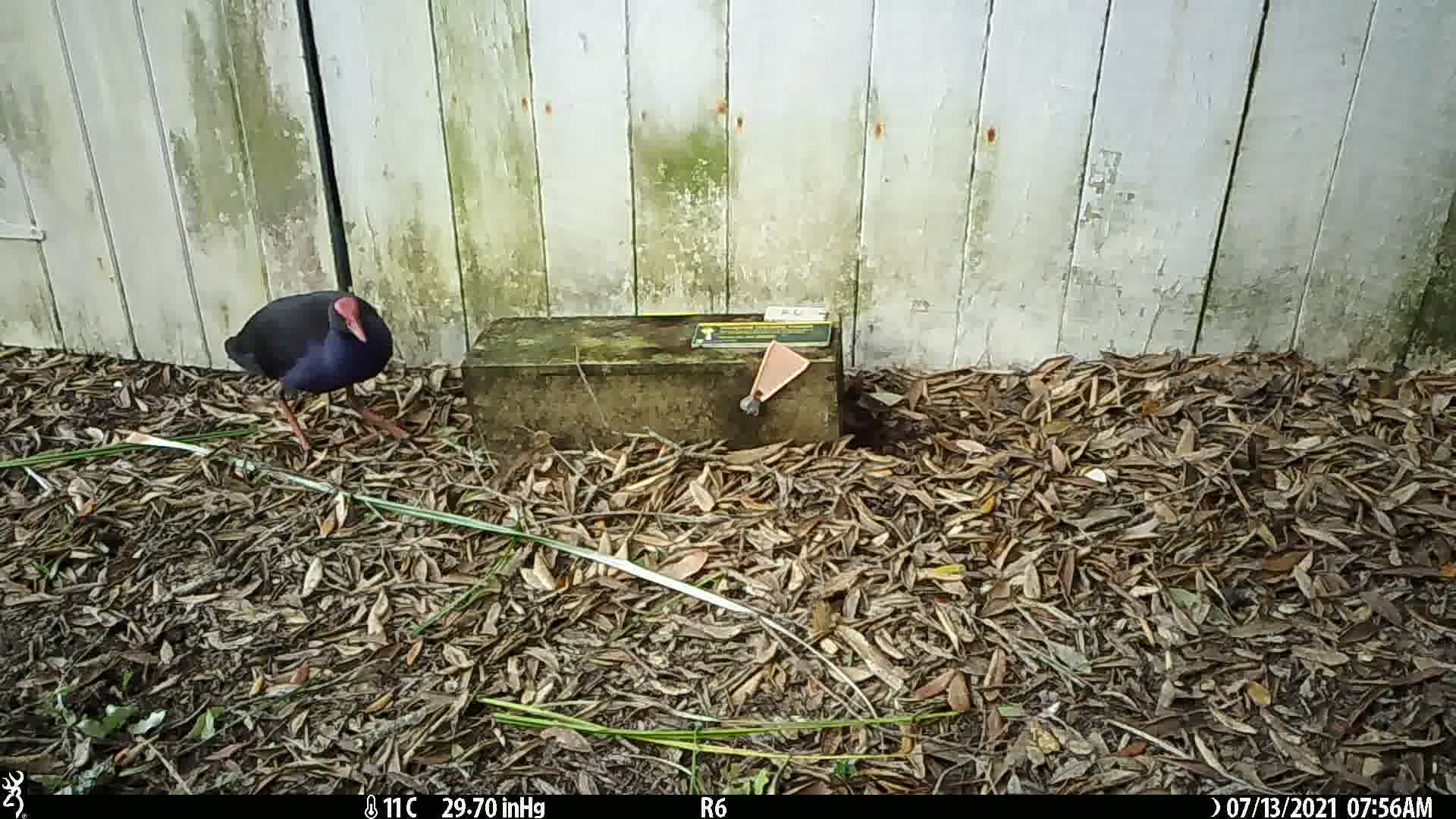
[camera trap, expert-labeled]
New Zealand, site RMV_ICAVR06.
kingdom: Animalia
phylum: Chordata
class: Aves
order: Gruiformes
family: Rallidae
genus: Porphyrio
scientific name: Porphyrio melanotus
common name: australasian swamphen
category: pukeko